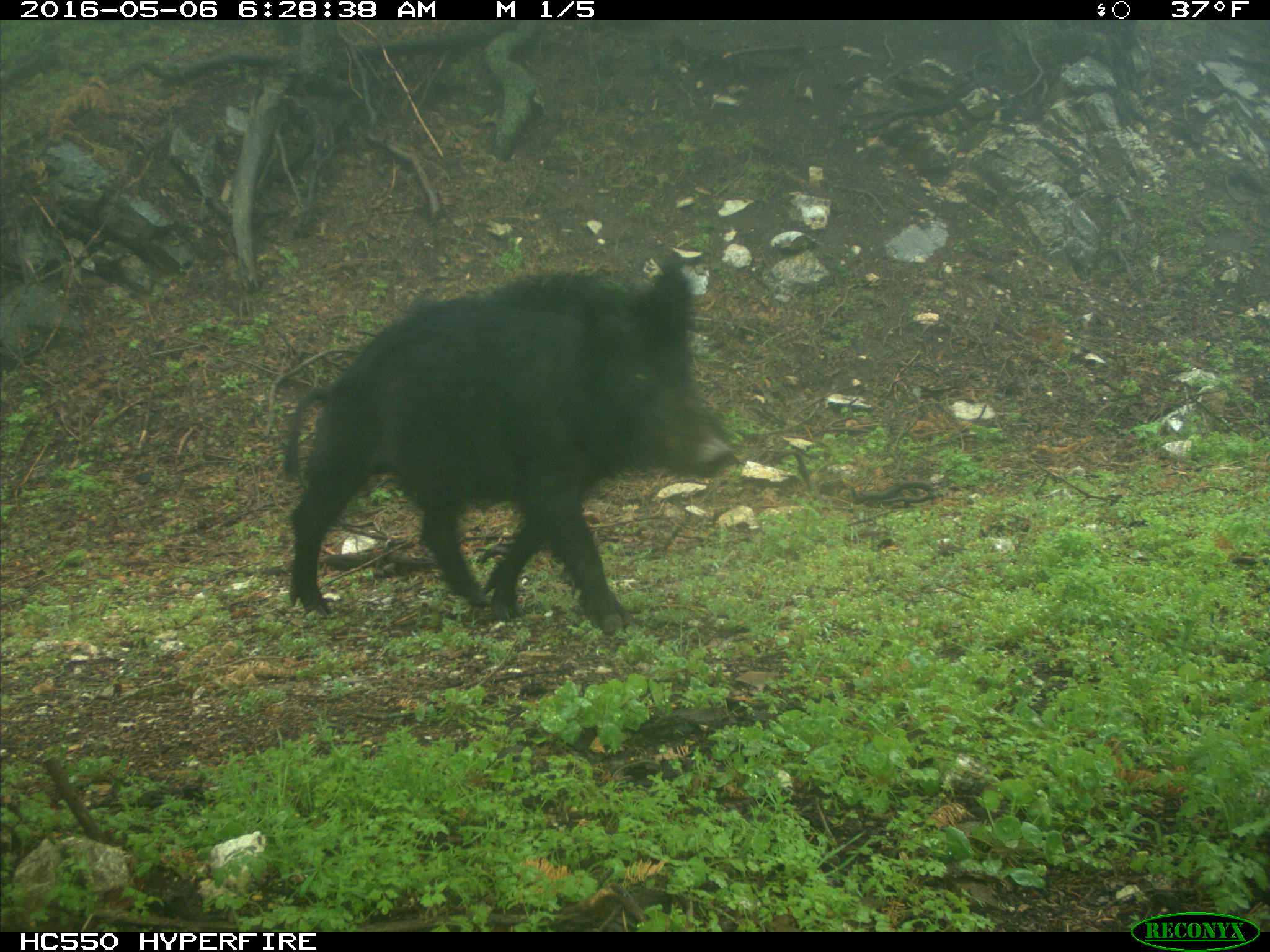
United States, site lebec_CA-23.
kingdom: Animalia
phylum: Chordata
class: Mammalia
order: Artiodactyla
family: Suidae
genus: Sus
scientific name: Sus scrofa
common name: wild boar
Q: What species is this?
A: Sus scrofa (wild boar).